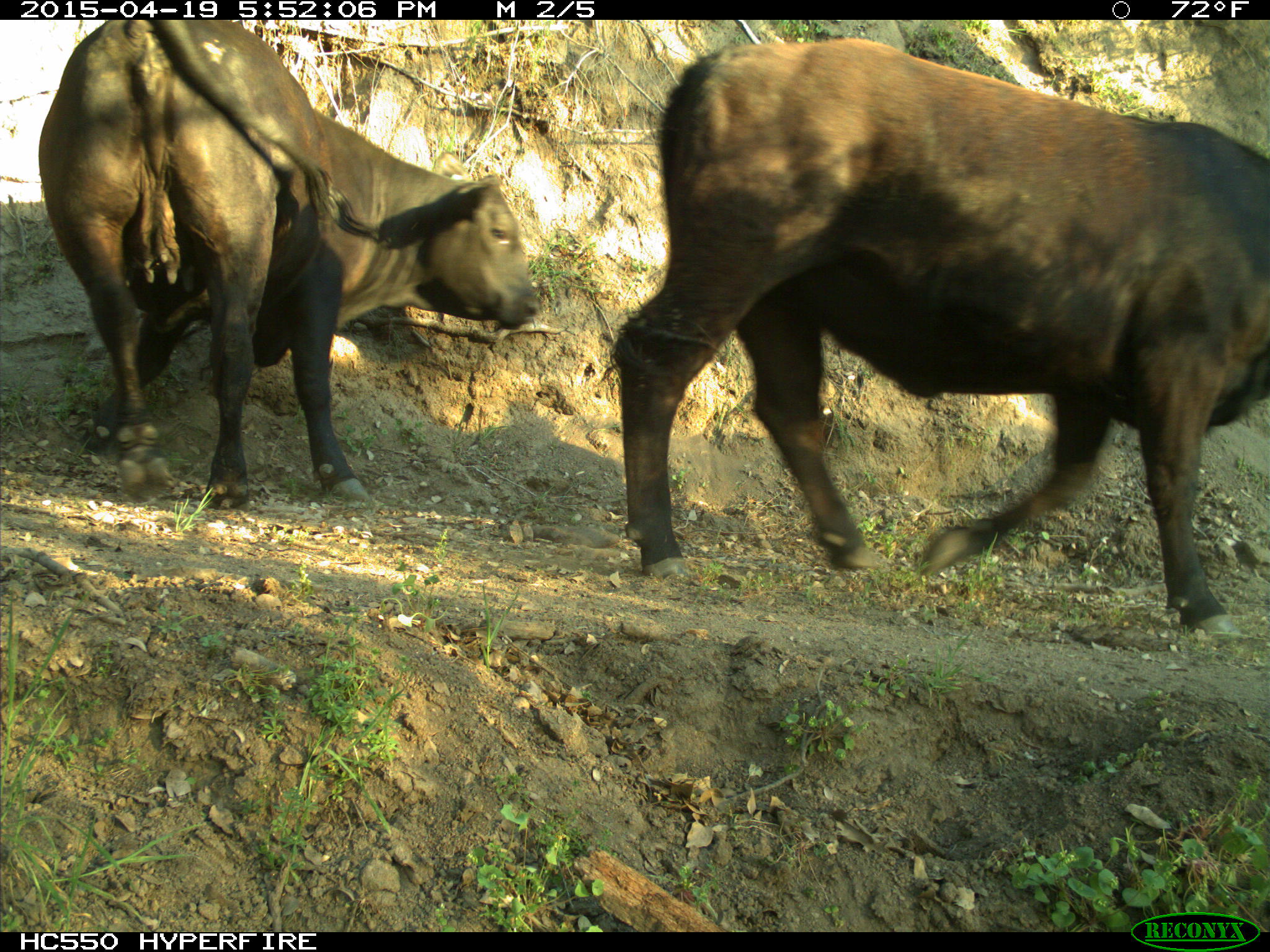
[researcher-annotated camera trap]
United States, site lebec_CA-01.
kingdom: Animalia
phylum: Chordata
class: Mammalia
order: Artiodactyla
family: Bovidae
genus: Bos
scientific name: Bos taurus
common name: domestic cow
Bos taurus (domestic cow).